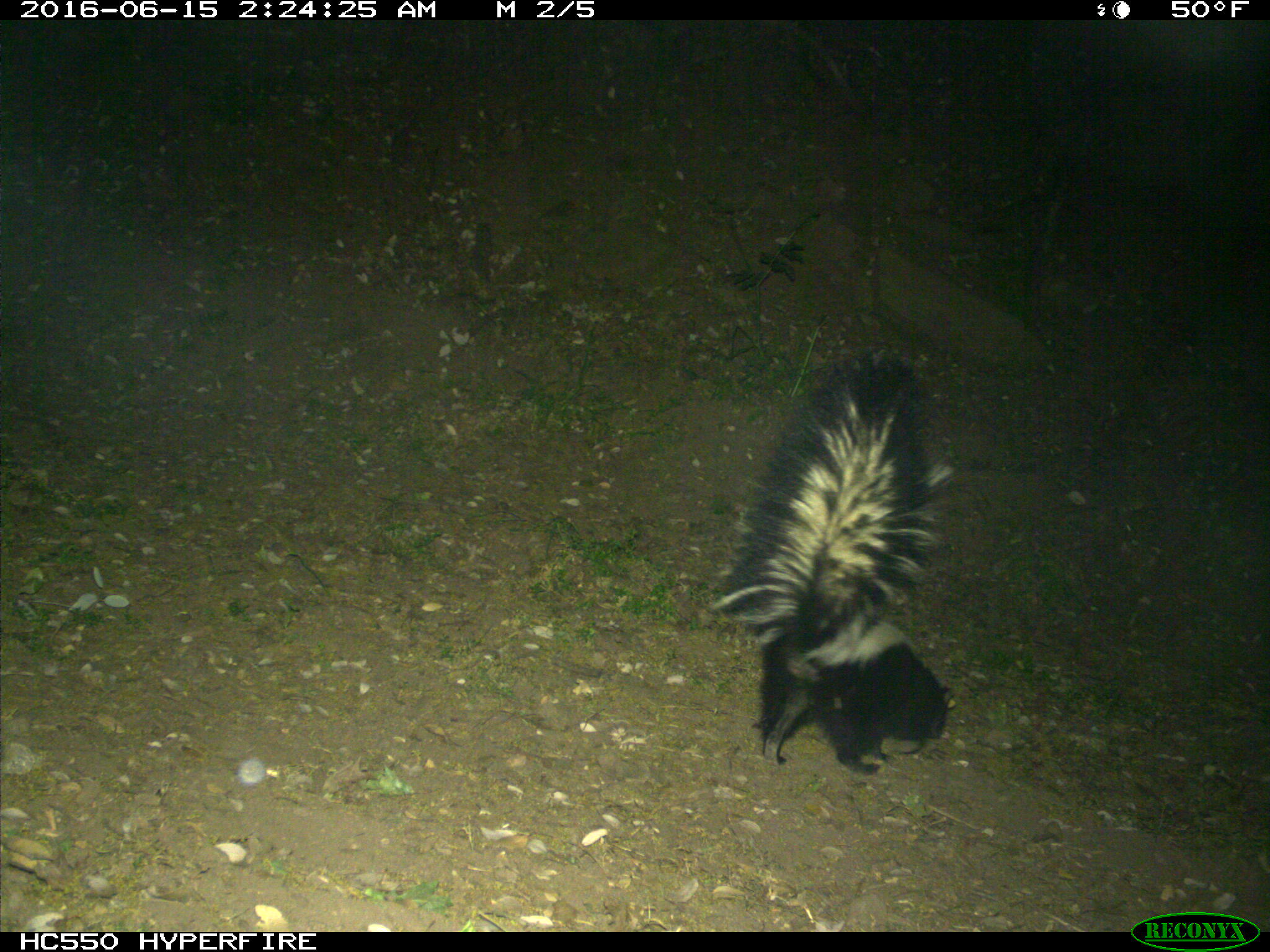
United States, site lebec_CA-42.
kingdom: Animalia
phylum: Chordata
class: Mammalia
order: Carnivora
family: Mephitidae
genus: Mephitis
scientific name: Mephitis mephitis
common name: striped skunk